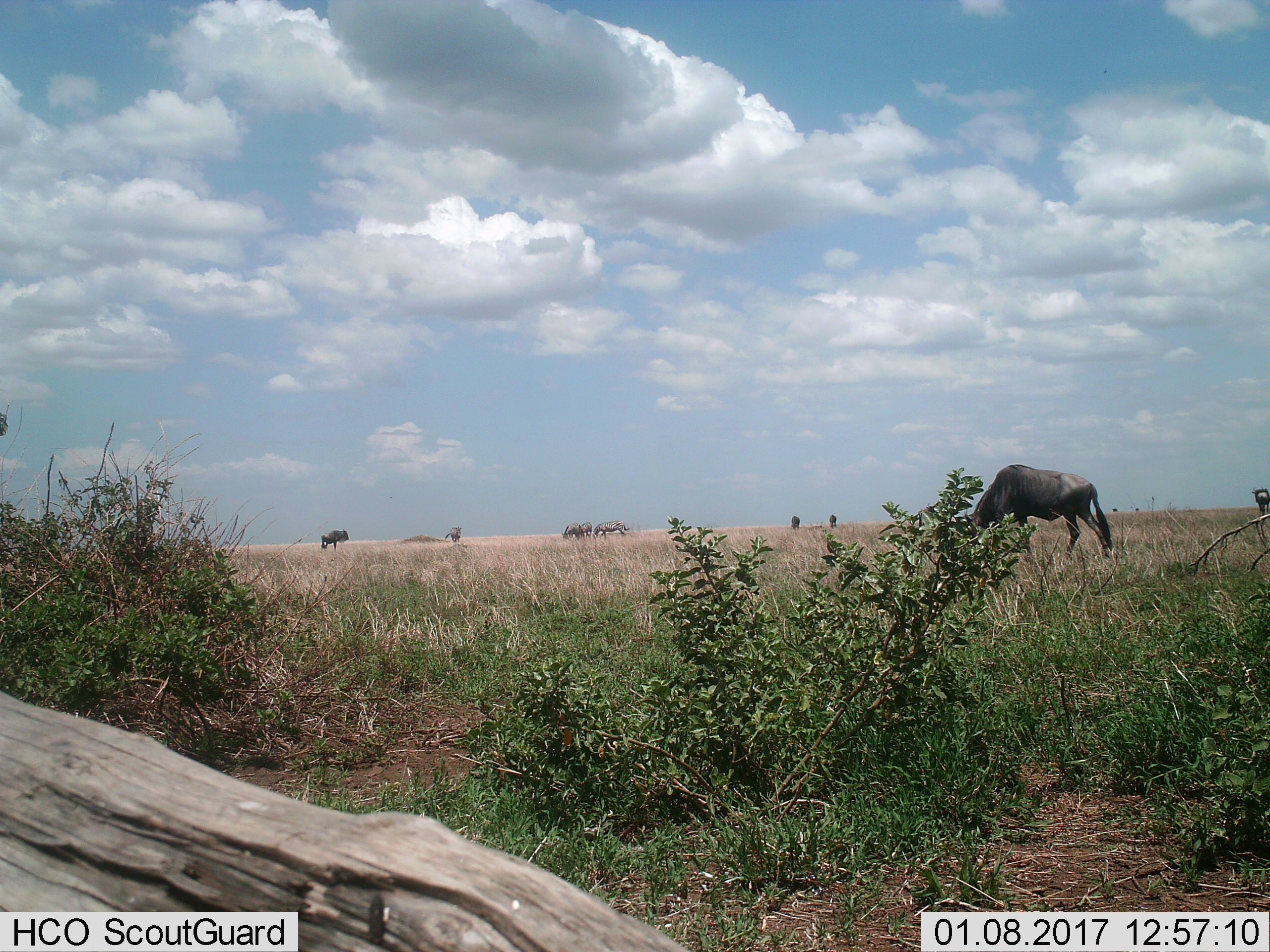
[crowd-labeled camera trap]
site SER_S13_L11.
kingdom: Animalia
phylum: Chordata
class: Mammalia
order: Artiodactyla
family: Bovidae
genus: Connochaetes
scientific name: Connochaetes taurinus taurinus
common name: blue wildebeest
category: wildebeestblue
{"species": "wildebeestblue (blue wildebeest) (Connochaetes taurinus taurinus)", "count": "6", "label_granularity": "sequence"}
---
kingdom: Animalia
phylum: Chordata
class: Mammalia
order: Perissodactyla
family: Equidae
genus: Equus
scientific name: Equus quagga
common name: plains zebra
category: zebraplains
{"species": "zebraplains (plains zebra) (Equus quagga)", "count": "4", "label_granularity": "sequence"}